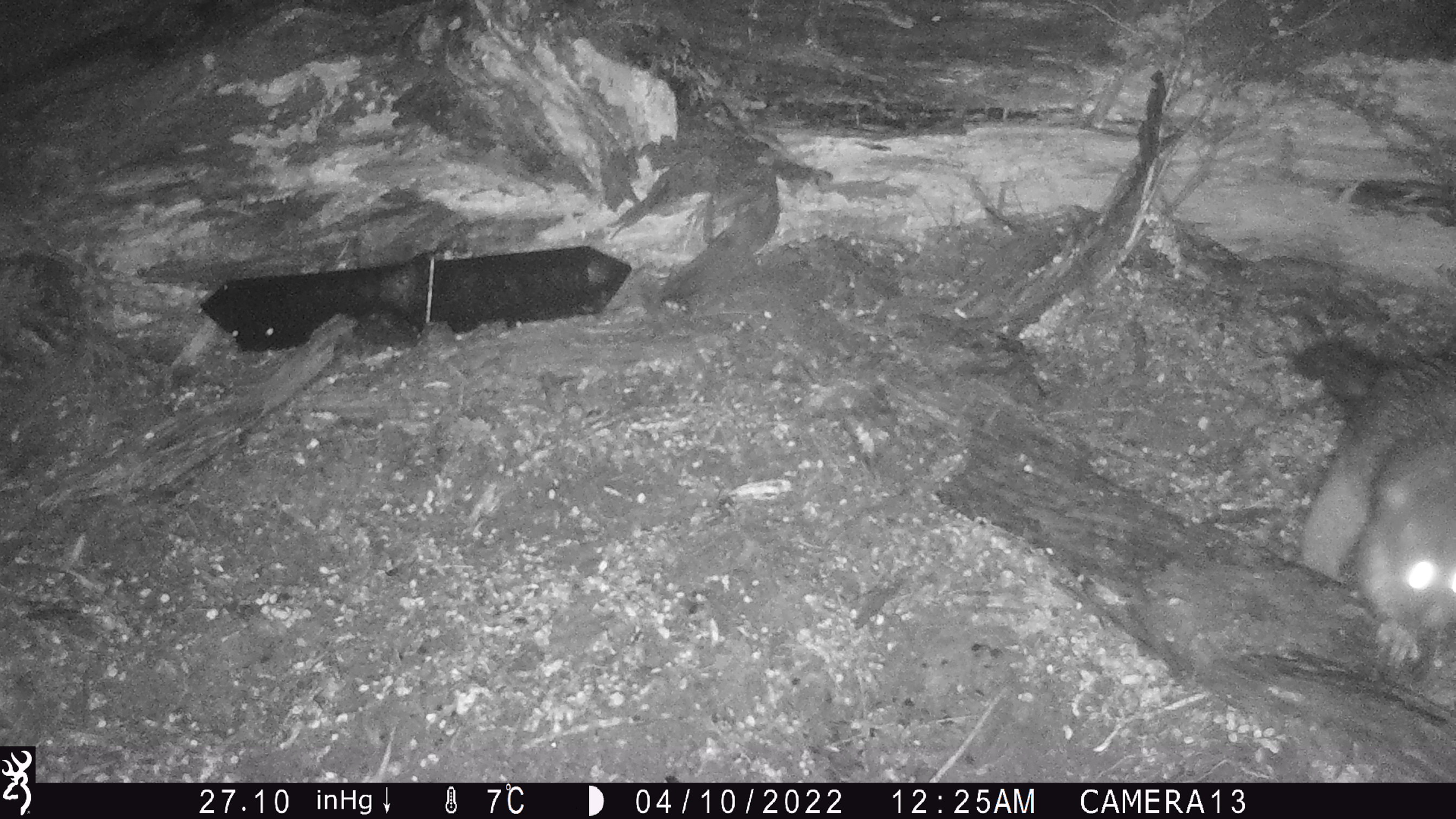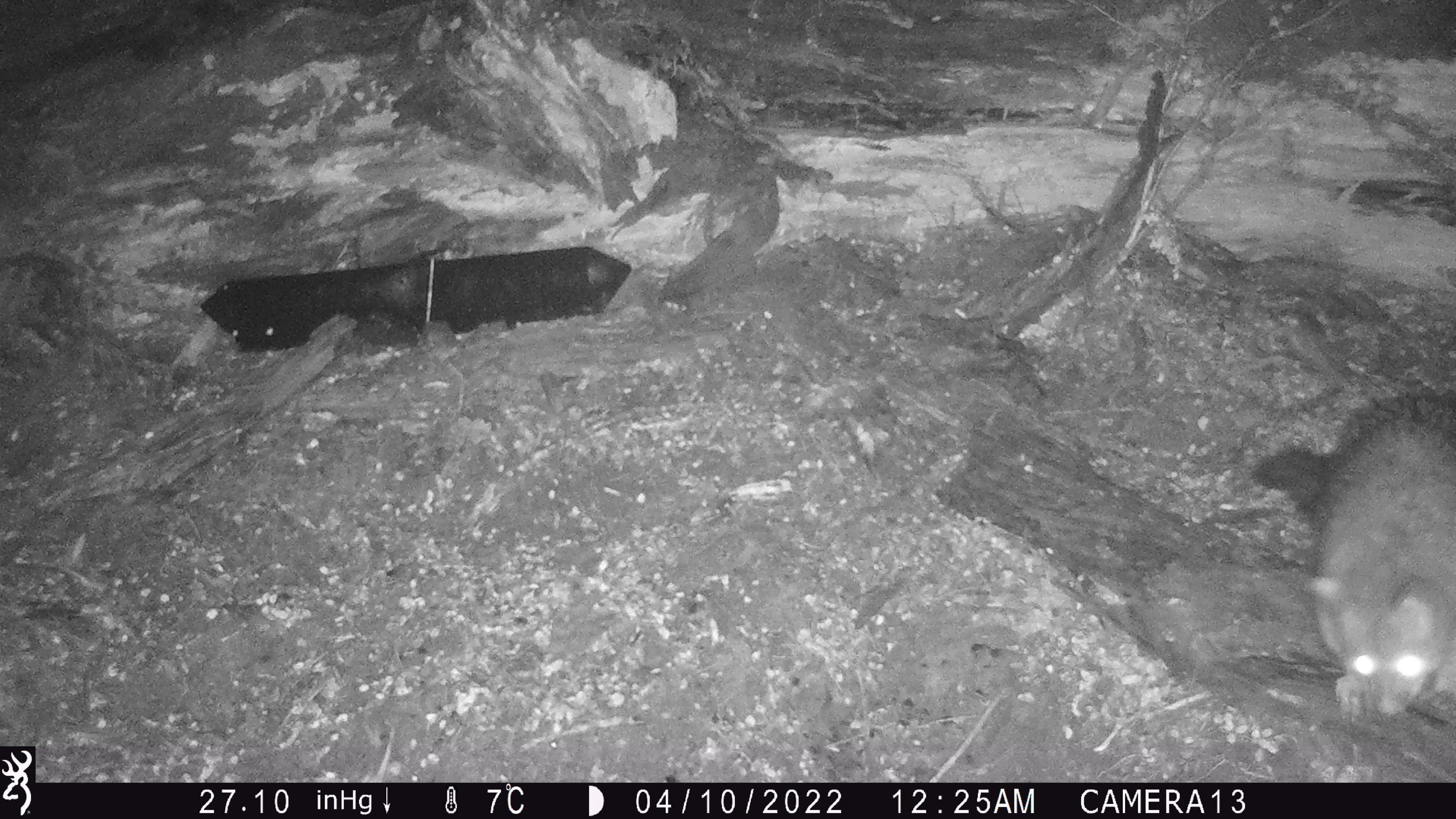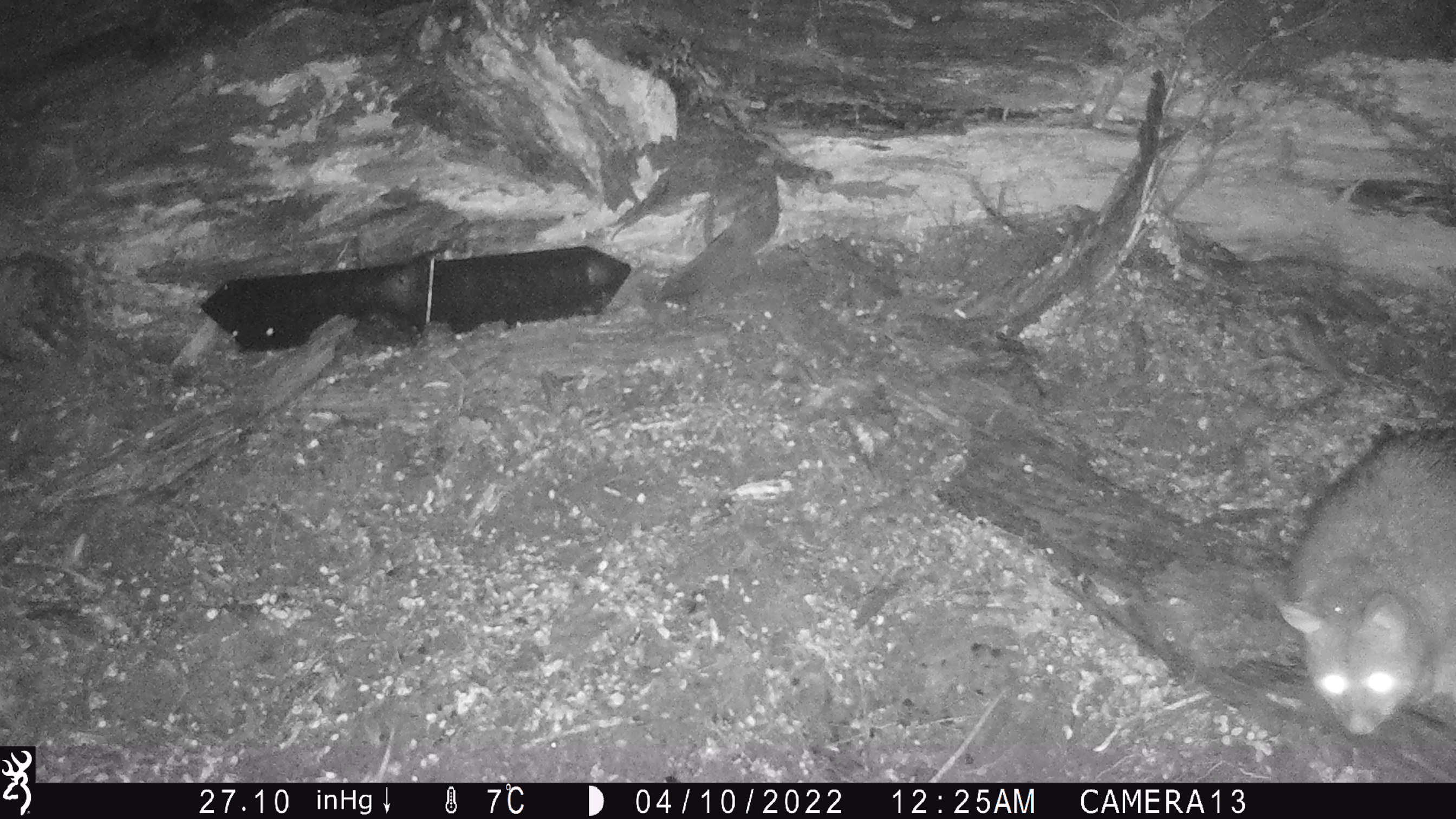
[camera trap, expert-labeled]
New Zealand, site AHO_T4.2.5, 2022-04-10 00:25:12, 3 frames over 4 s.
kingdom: Animalia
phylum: Chordata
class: Mammalia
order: Diprotodontia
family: Phalangeridae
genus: Trichosurus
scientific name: Trichosurus vulpecula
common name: common brushtail possum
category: possum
Possum (common brushtail possum) (Trichosurus vulpecula).